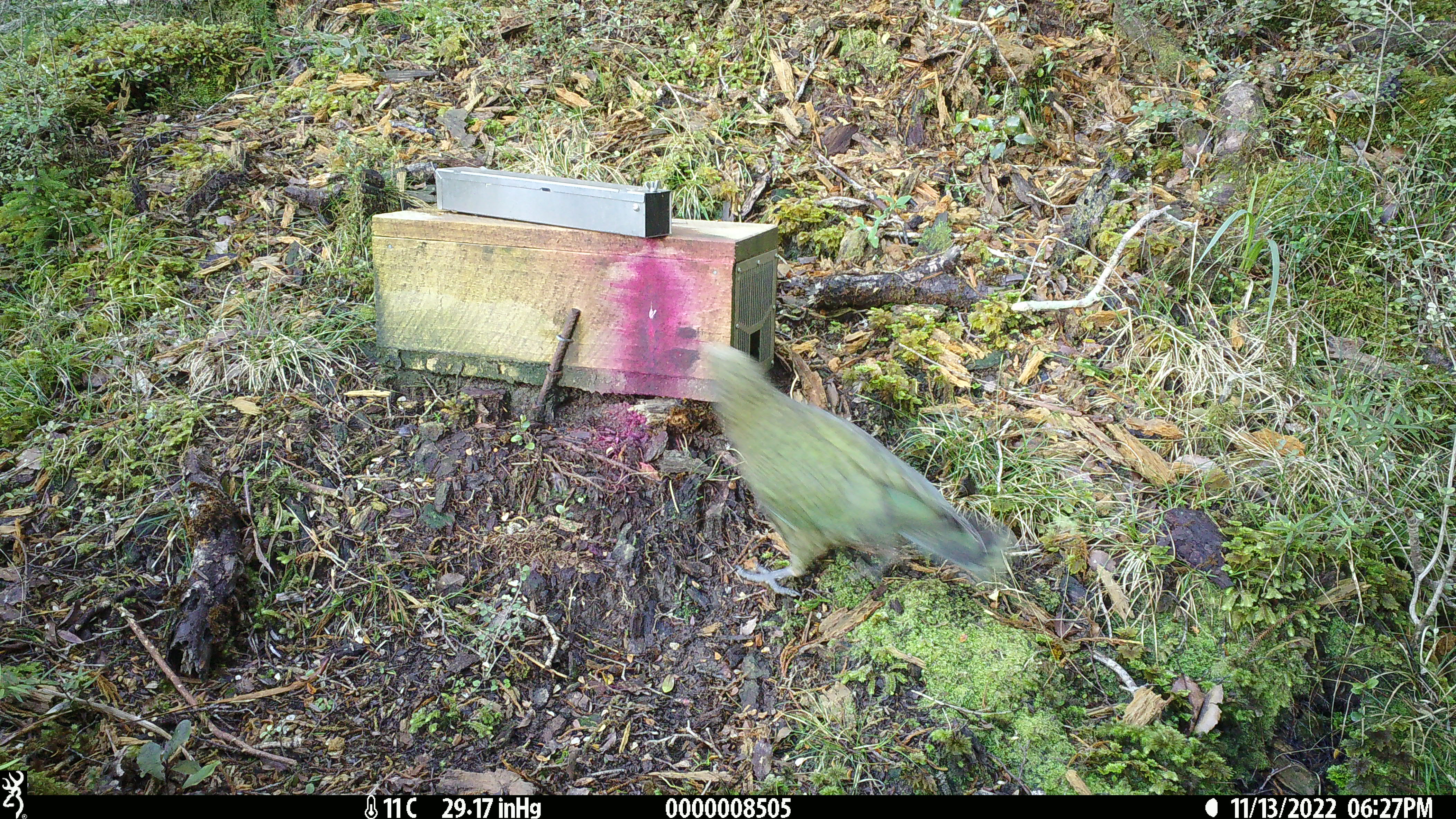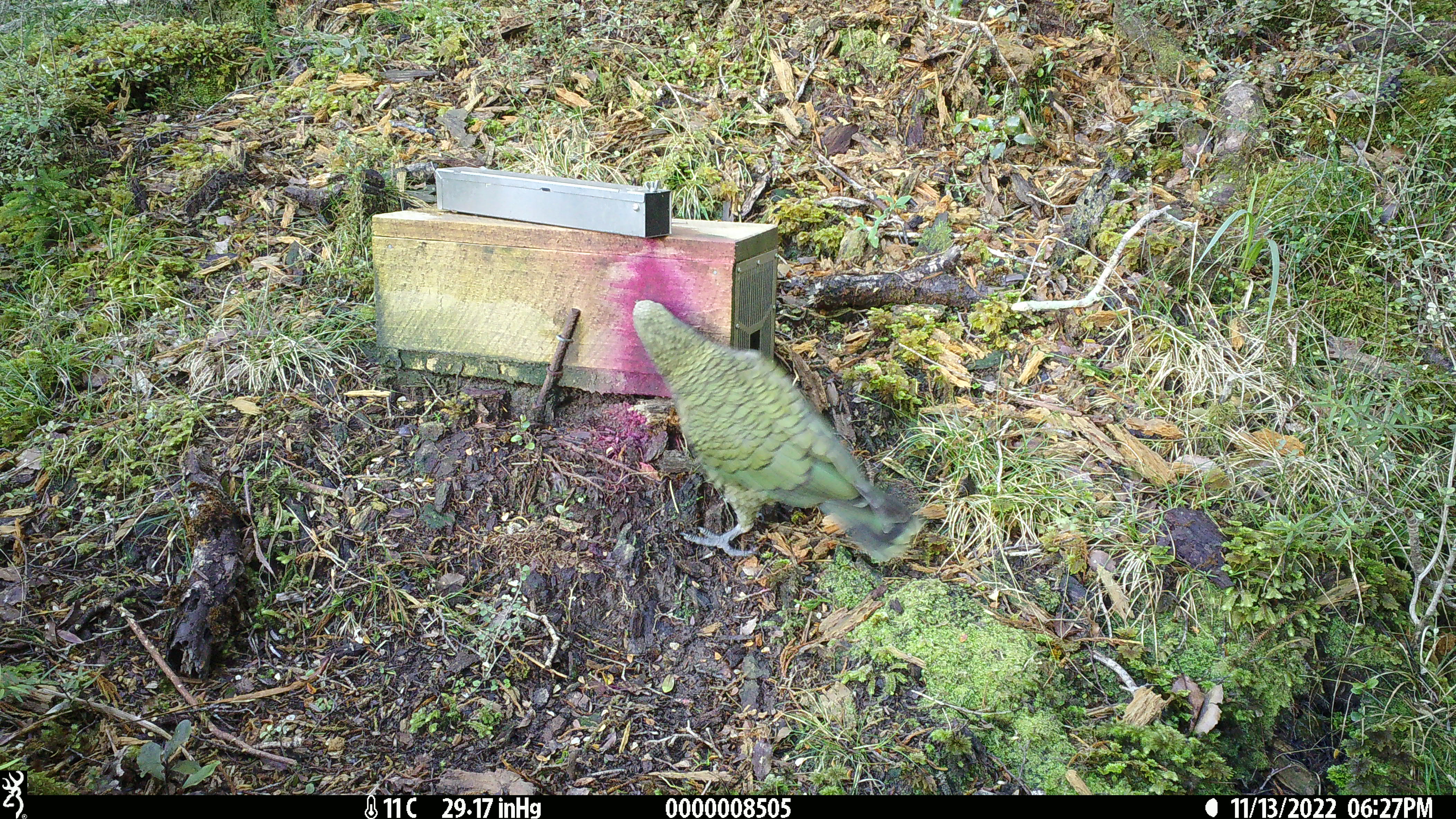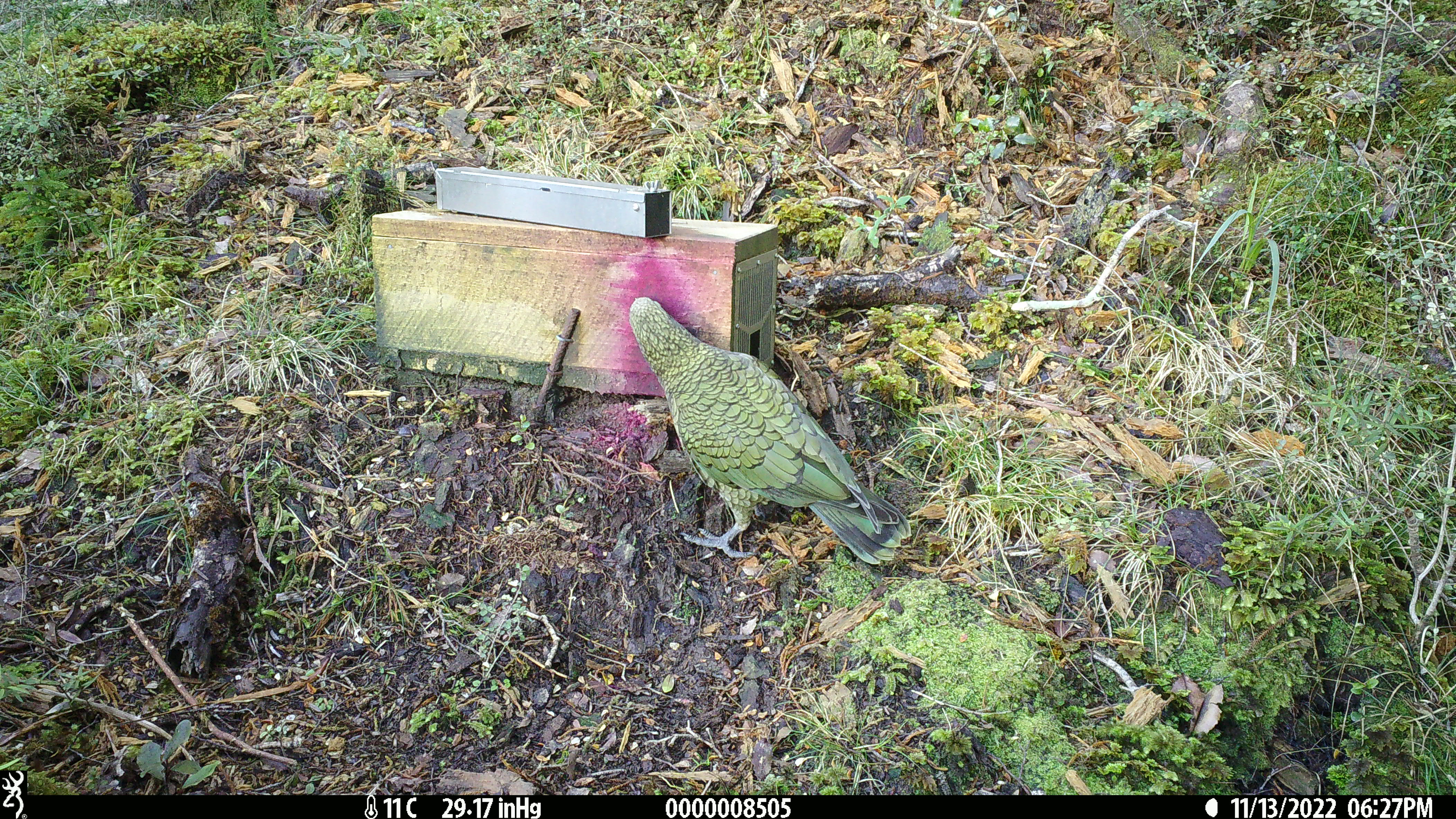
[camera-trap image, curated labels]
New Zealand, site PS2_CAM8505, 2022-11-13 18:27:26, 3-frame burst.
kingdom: Animalia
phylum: Chordata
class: Aves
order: Psittaciformes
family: Strigopidae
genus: Nestor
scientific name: Nestor notabilis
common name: kea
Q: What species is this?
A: Kea (Nestor notabilis).